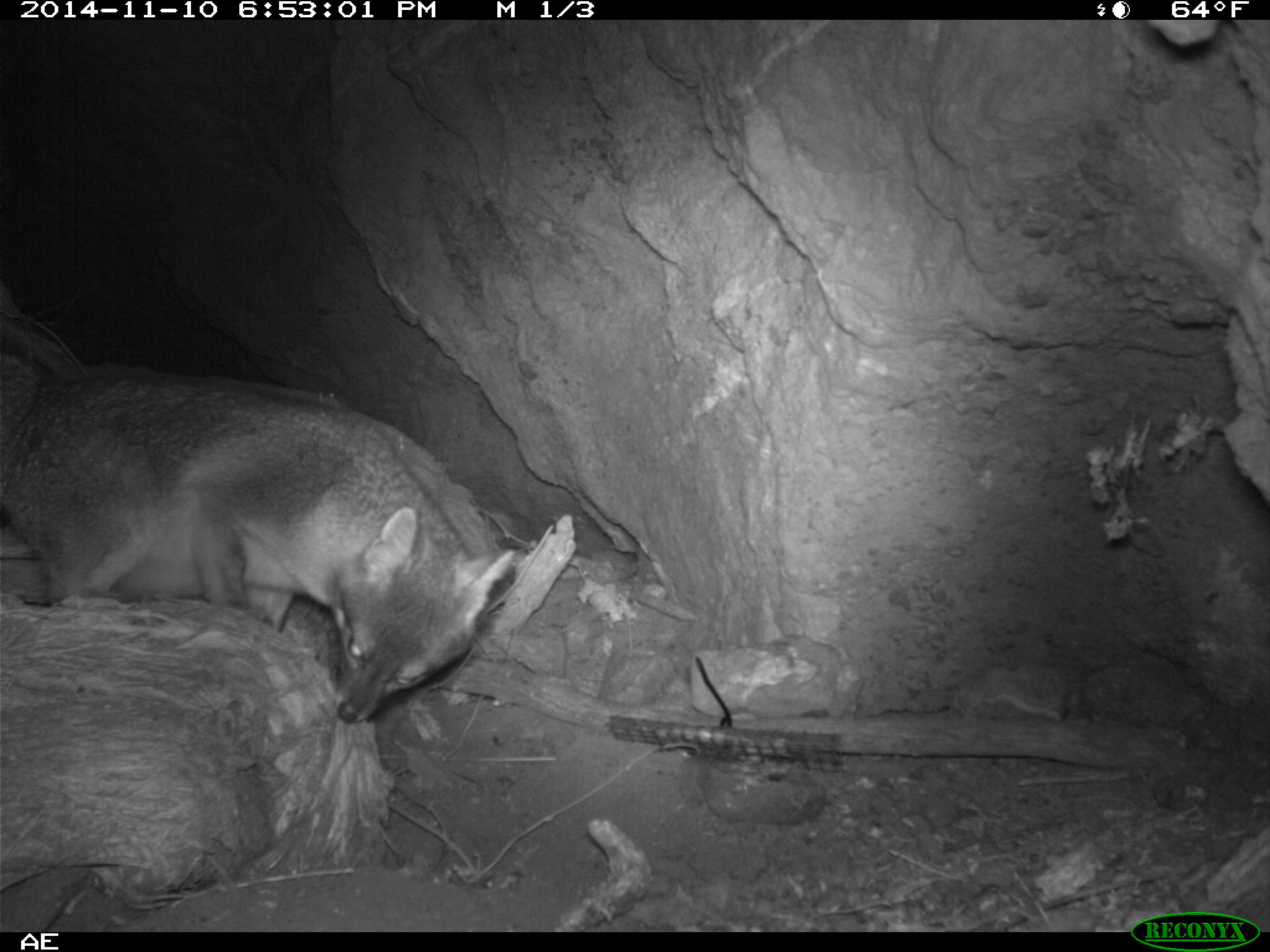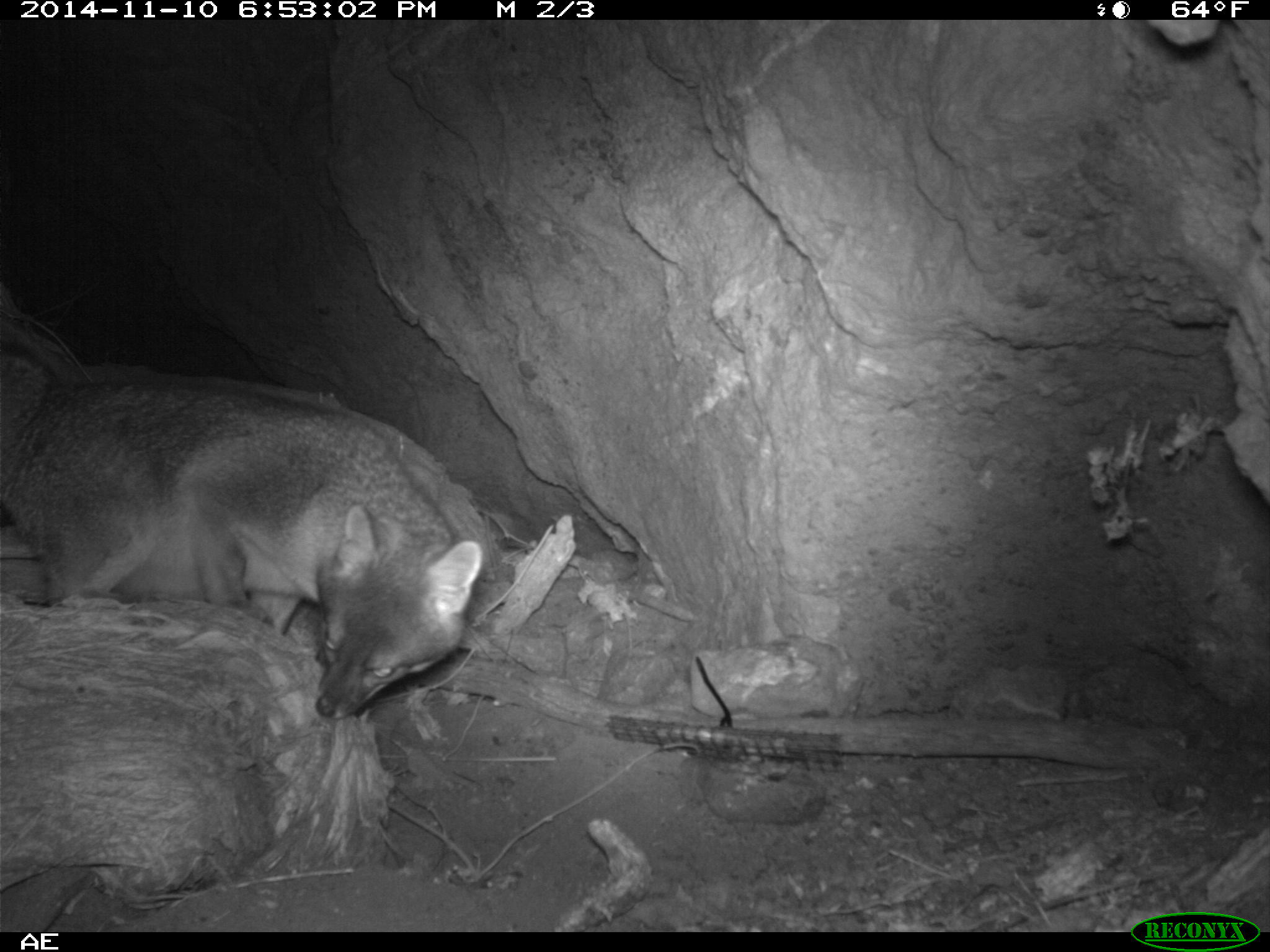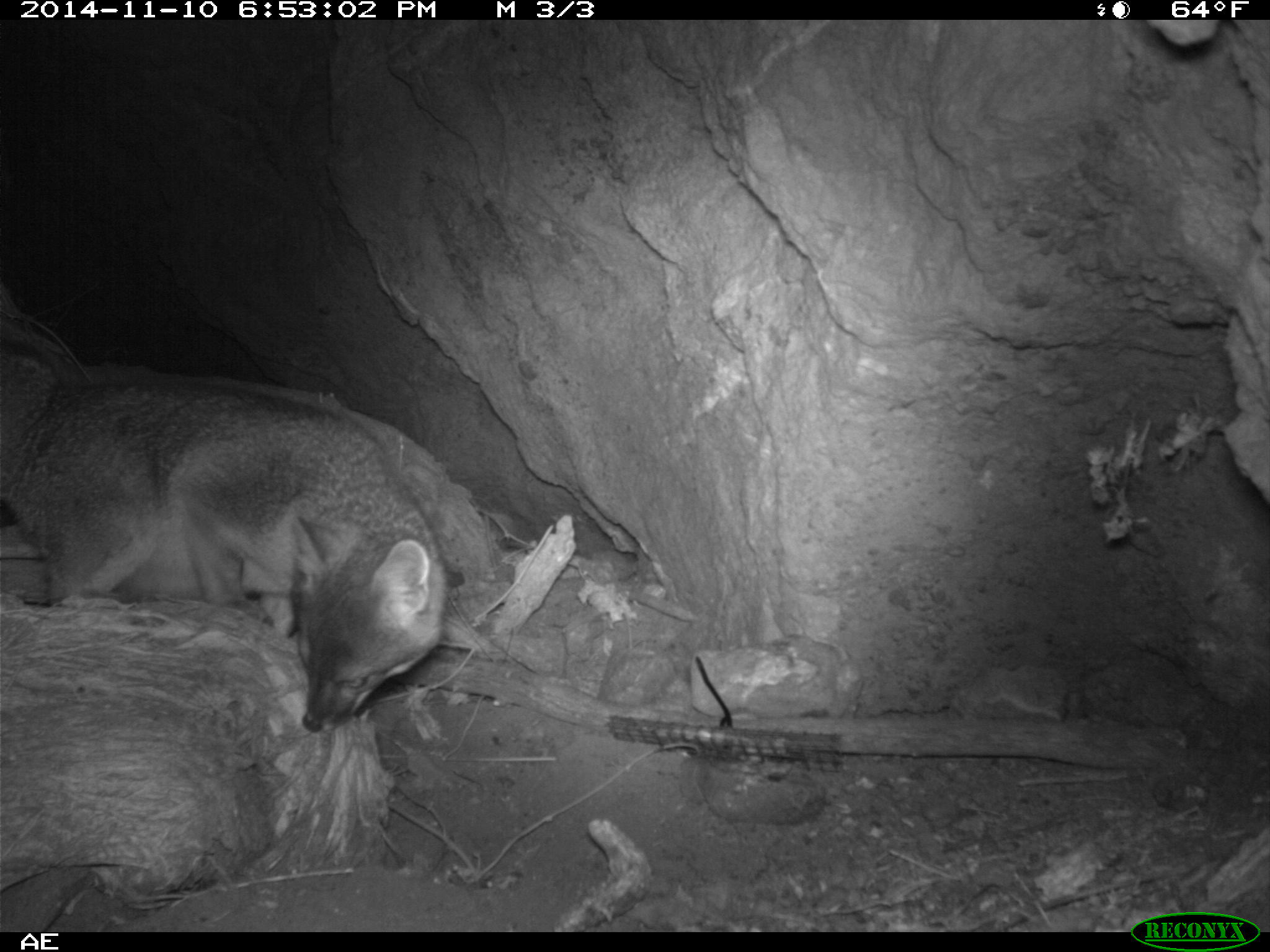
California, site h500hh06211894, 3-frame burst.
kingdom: Animalia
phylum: Chordata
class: Mammalia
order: Carnivora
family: Canidae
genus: Urocyon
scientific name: Urocyon littoralis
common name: island fox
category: fox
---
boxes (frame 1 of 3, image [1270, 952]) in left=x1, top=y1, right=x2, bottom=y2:
fox: left=63, top=365, right=513, bottom=725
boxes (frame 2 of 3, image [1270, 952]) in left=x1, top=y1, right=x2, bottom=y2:
fox: left=0, top=345, right=484, bottom=721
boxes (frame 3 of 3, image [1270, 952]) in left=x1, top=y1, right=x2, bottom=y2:
fox: left=0, top=340, right=448, bottom=732